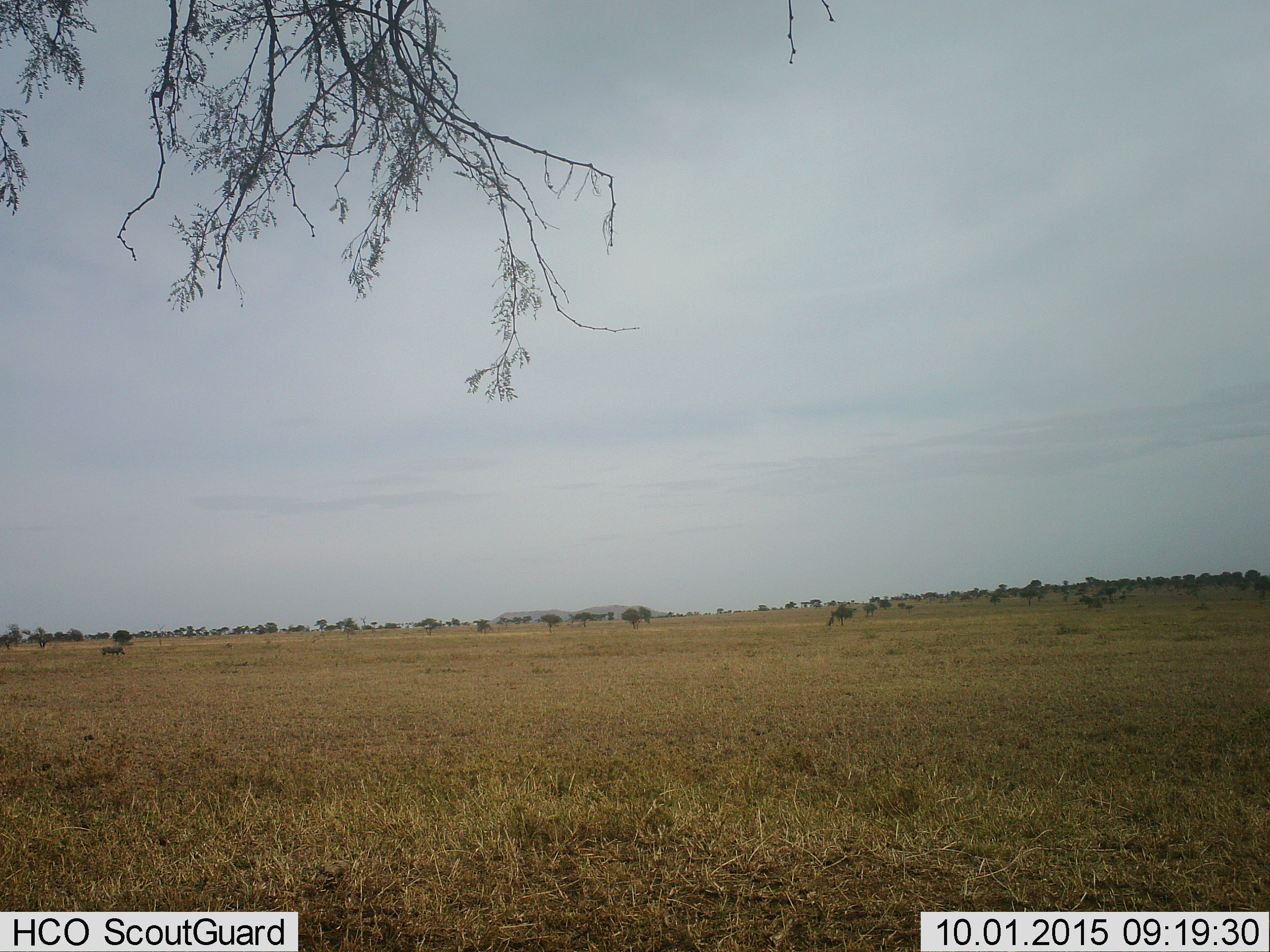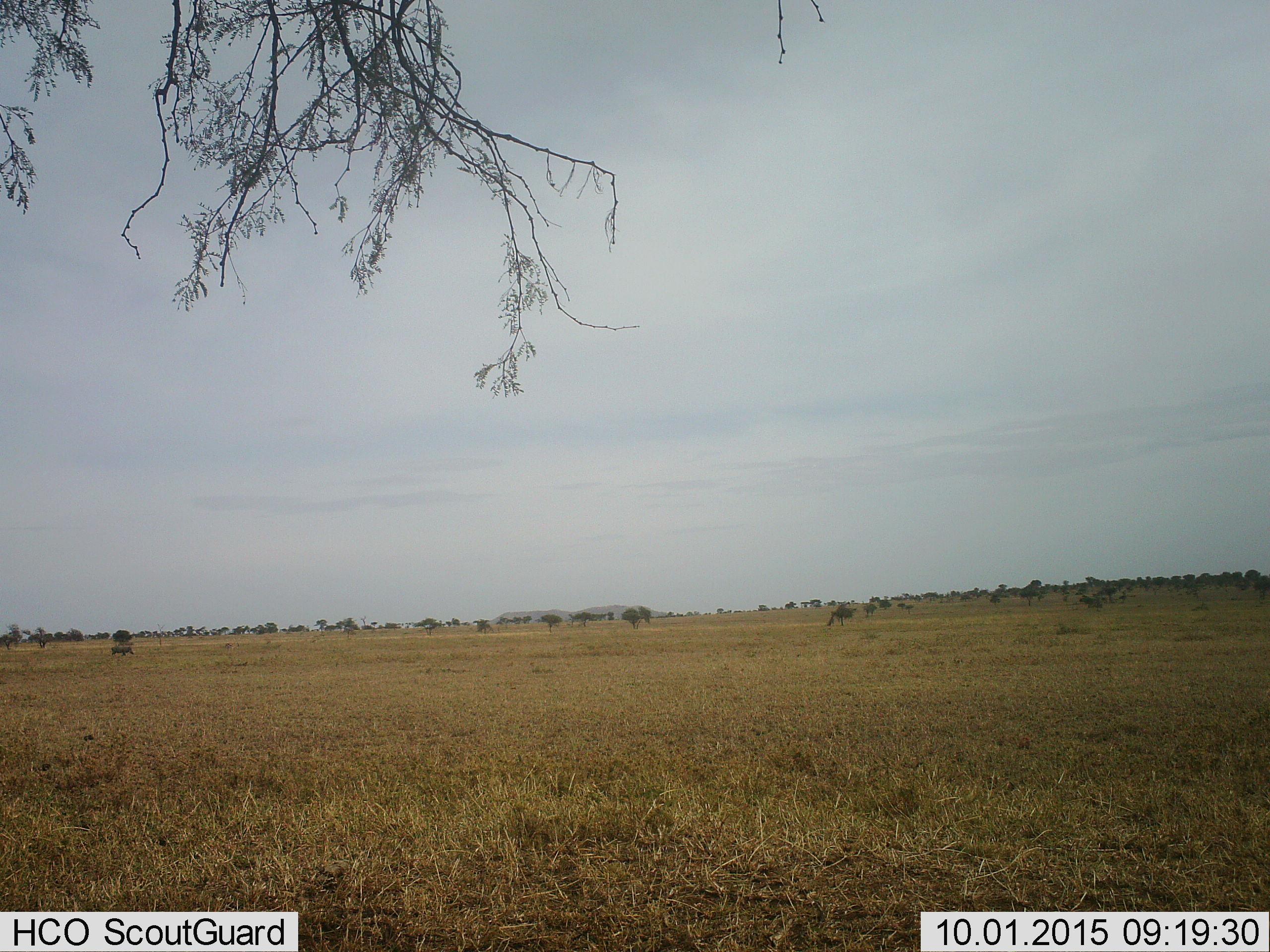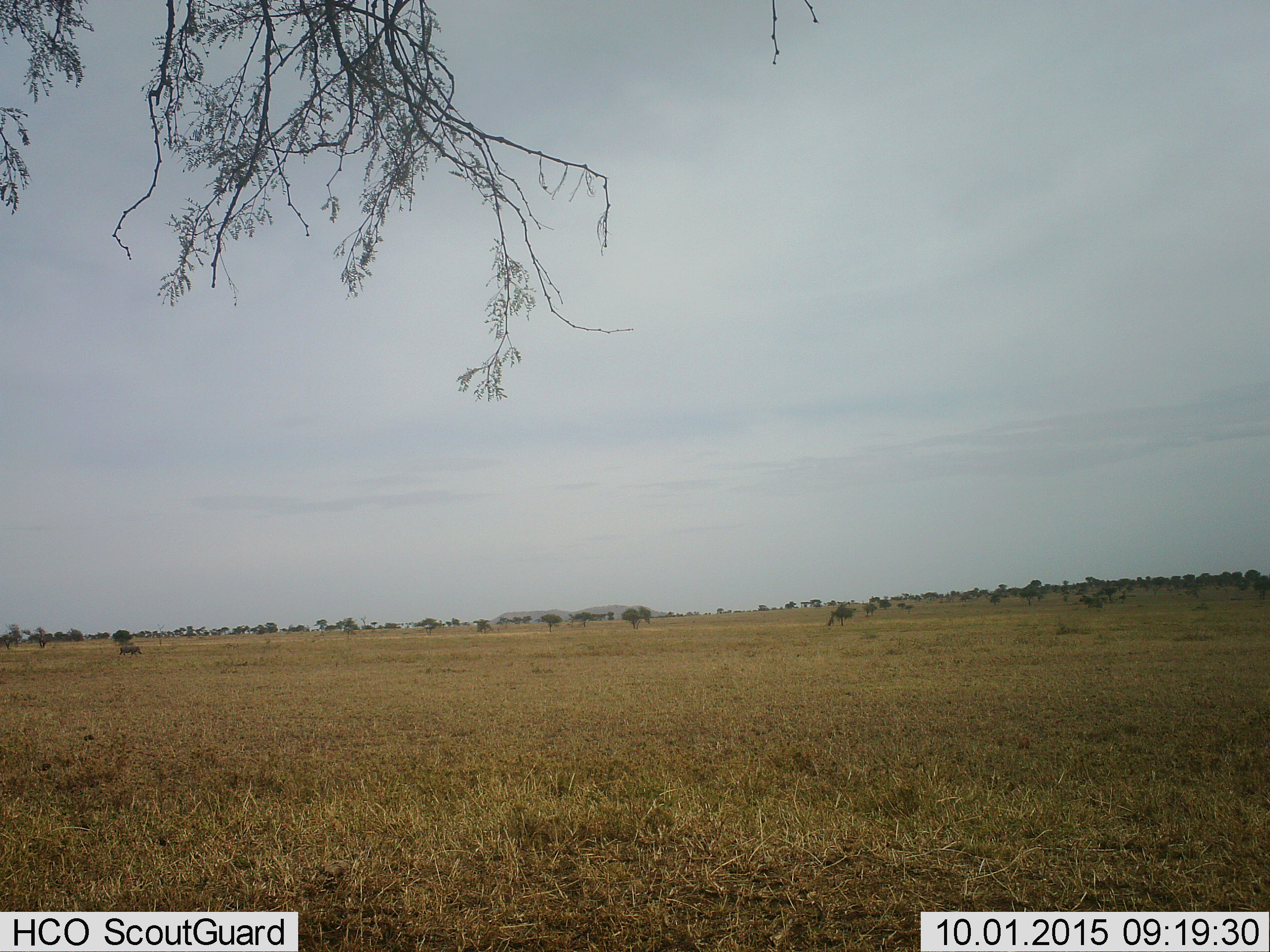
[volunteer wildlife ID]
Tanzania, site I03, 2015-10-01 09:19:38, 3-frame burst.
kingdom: Animalia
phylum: Chordata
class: Mammalia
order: Artiodactyla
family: Suidae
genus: Phacochoerus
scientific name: Phacochoerus africanus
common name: warthog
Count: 1.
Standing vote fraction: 0%.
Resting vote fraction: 0%.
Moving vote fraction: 100%.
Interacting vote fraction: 0%.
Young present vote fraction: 0%.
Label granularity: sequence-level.